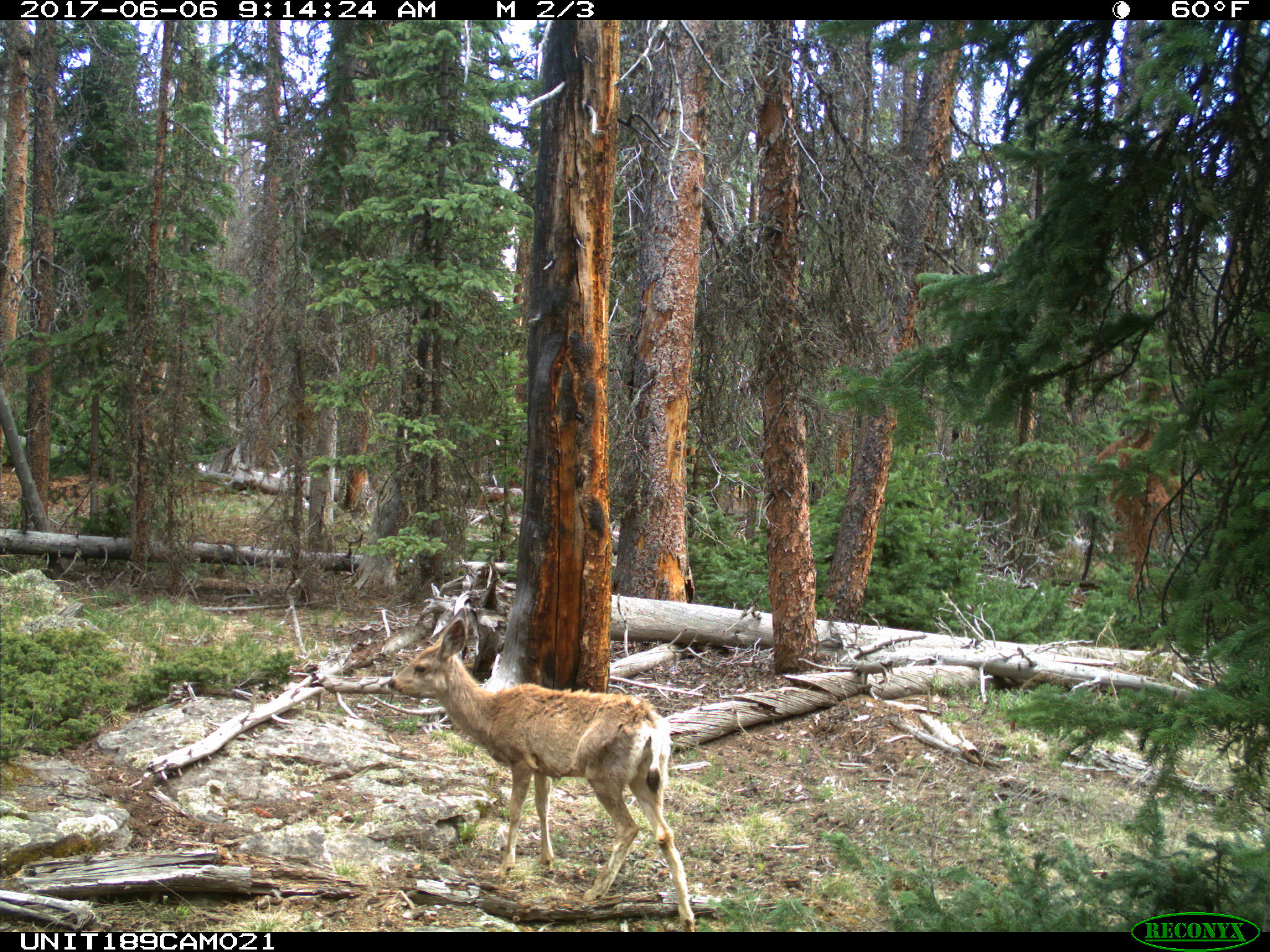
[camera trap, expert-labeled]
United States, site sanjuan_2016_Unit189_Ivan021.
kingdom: Animalia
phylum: Chordata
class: Mammalia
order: Artiodactyla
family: Cervidae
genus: Odocoileus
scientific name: Odocoileus hemionus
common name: mule deer